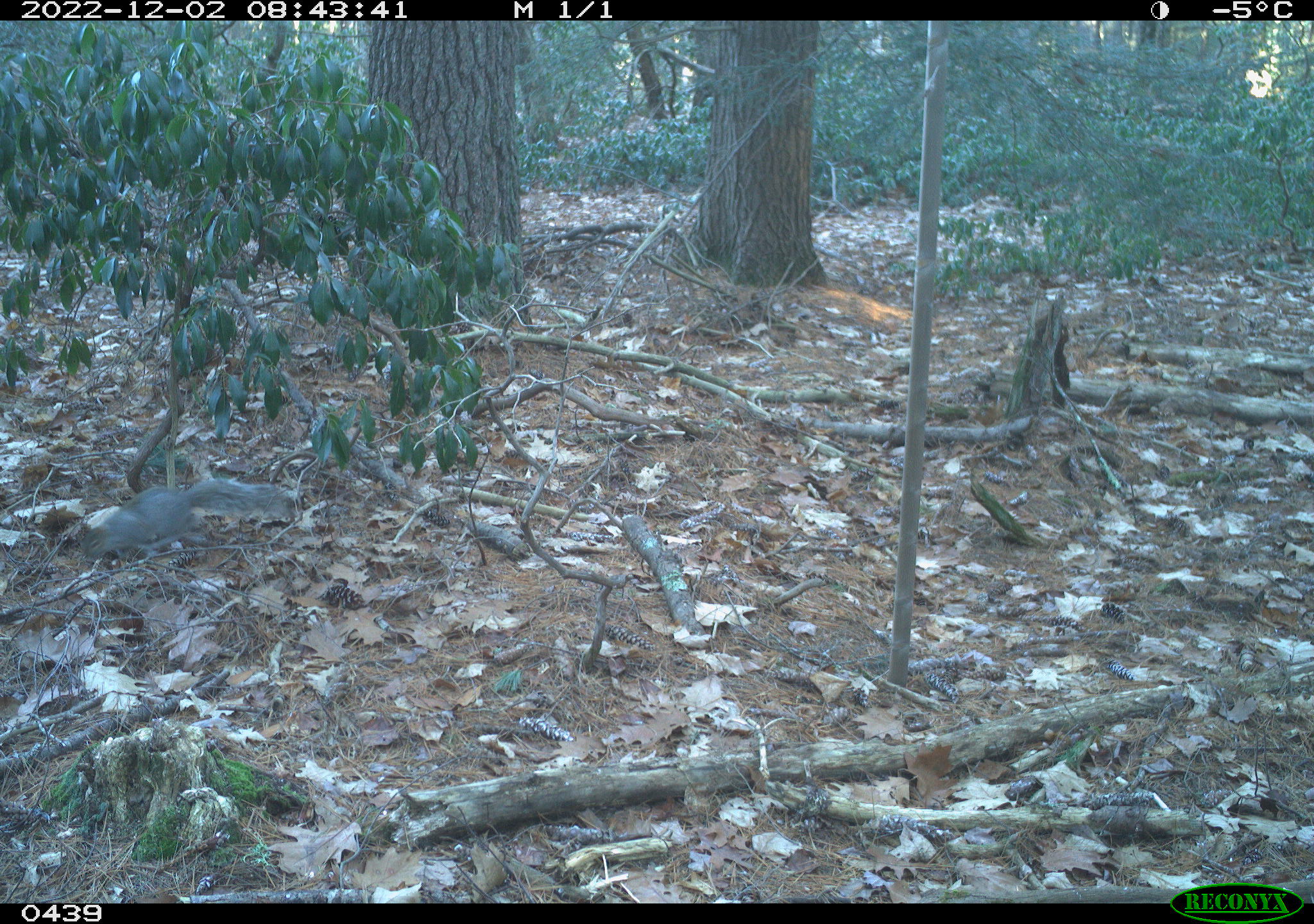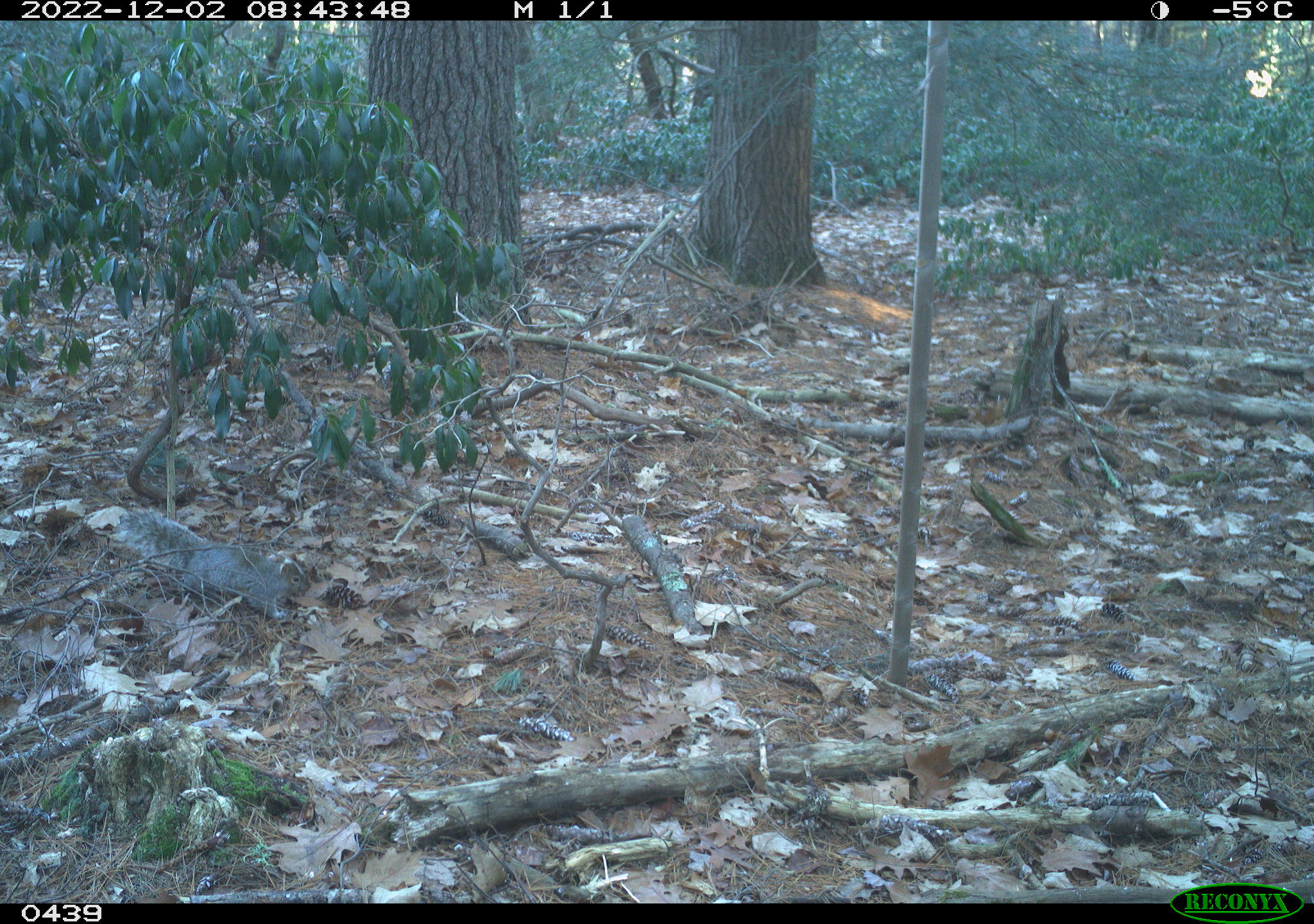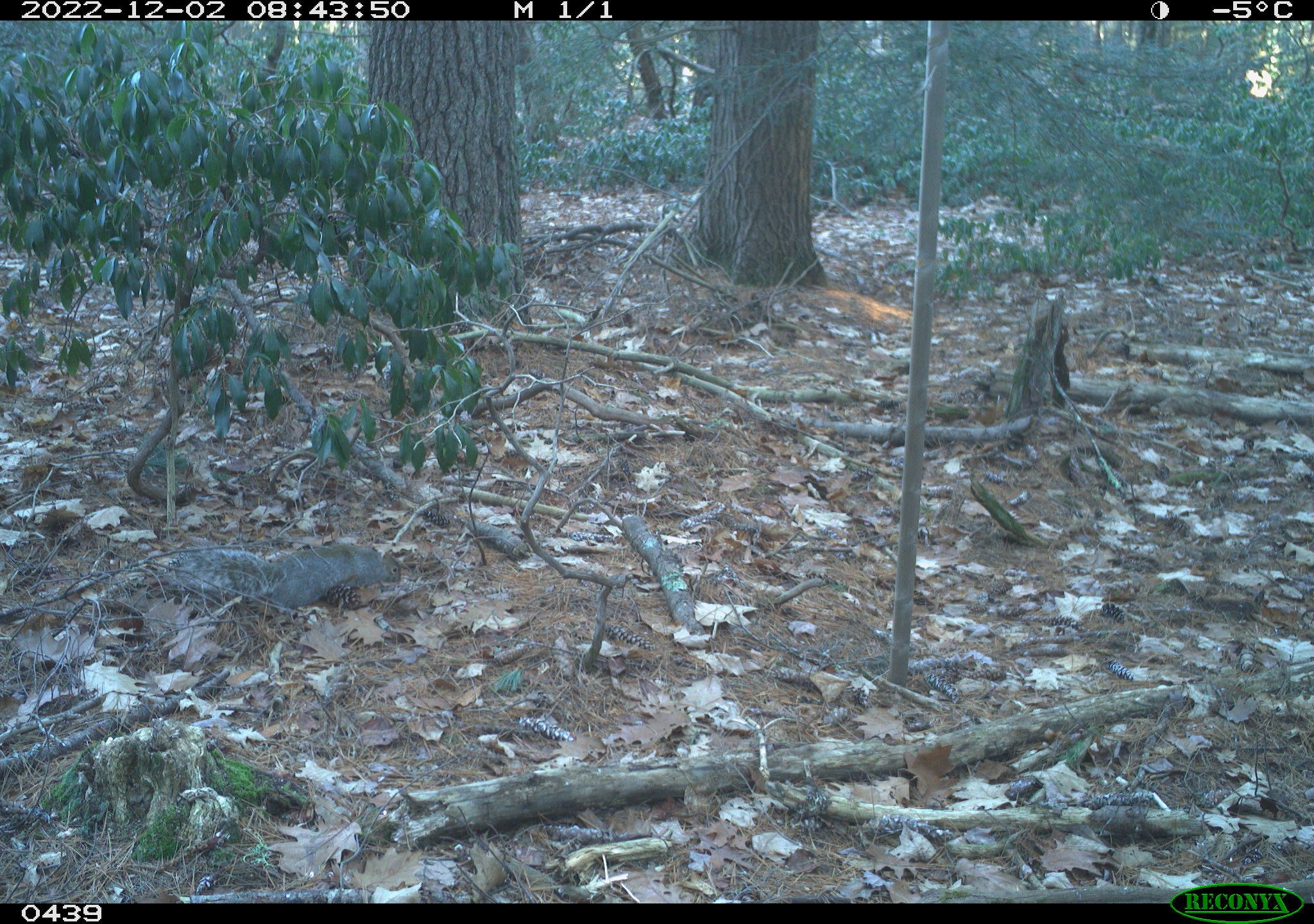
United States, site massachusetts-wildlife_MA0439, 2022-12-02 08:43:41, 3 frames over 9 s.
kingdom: Animalia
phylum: Chordata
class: Mammalia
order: Rodentia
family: Sciuridae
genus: Sciurus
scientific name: Sciurus carolinensis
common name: gray squirrel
Gray squirrel (Sciurus carolinensis).